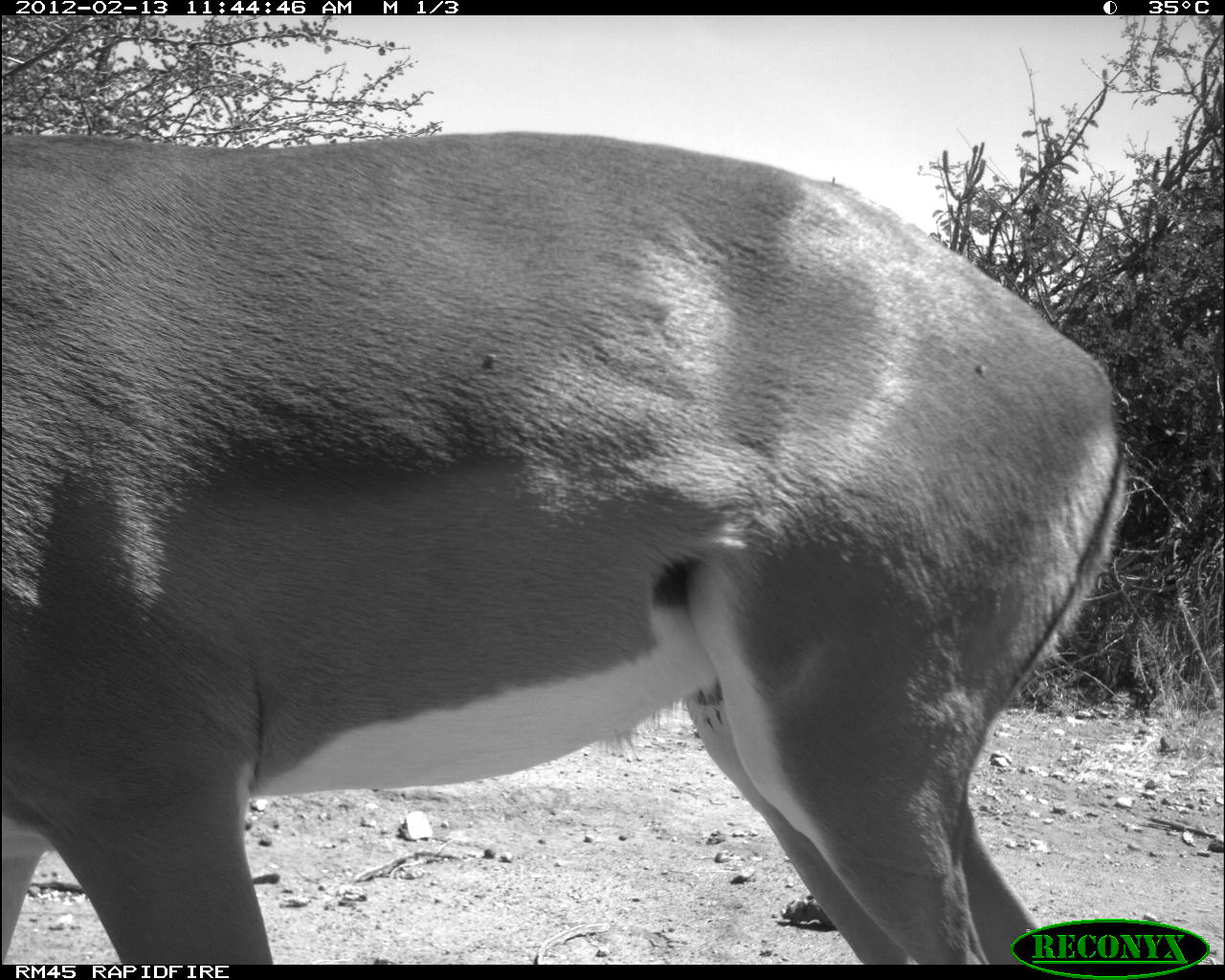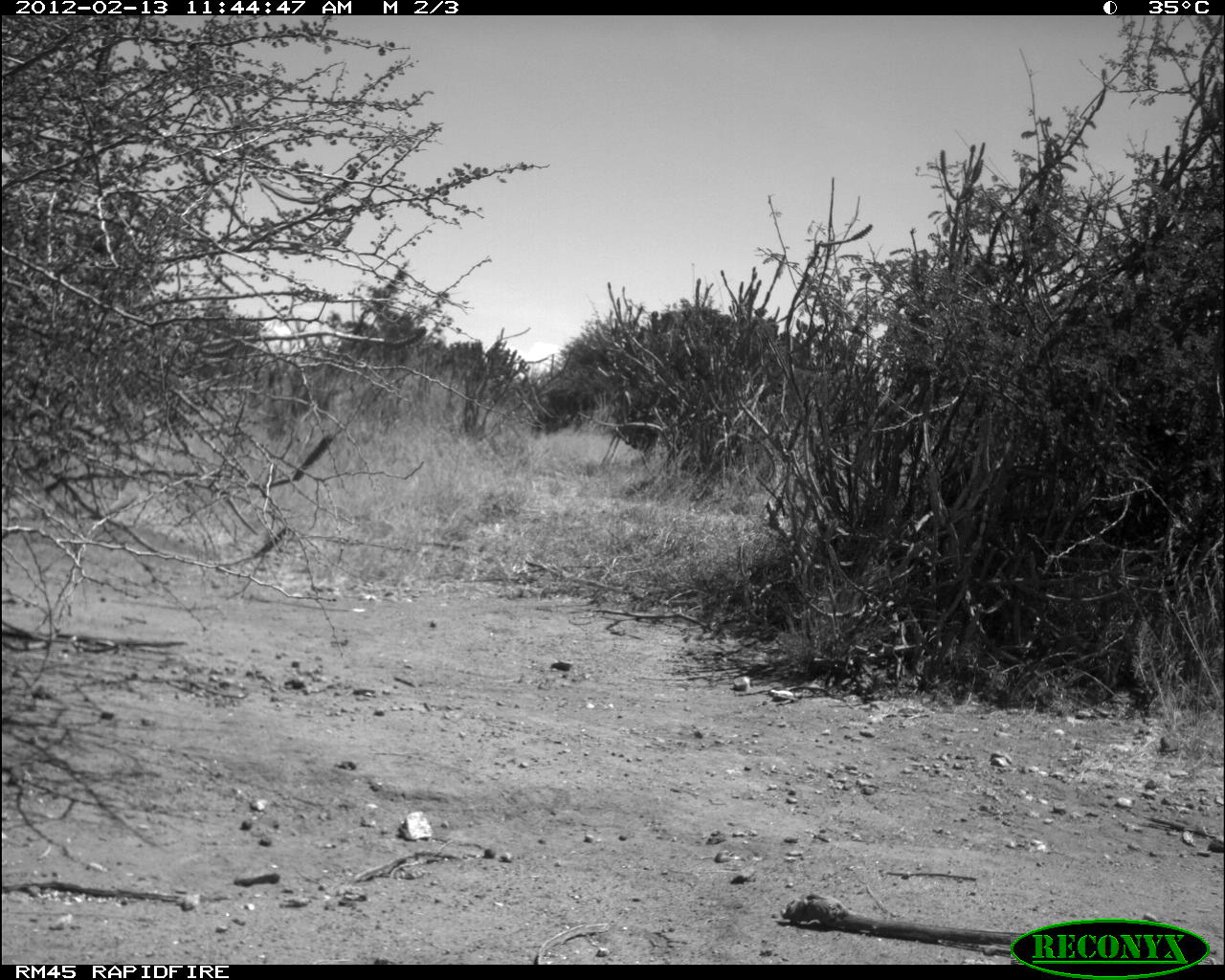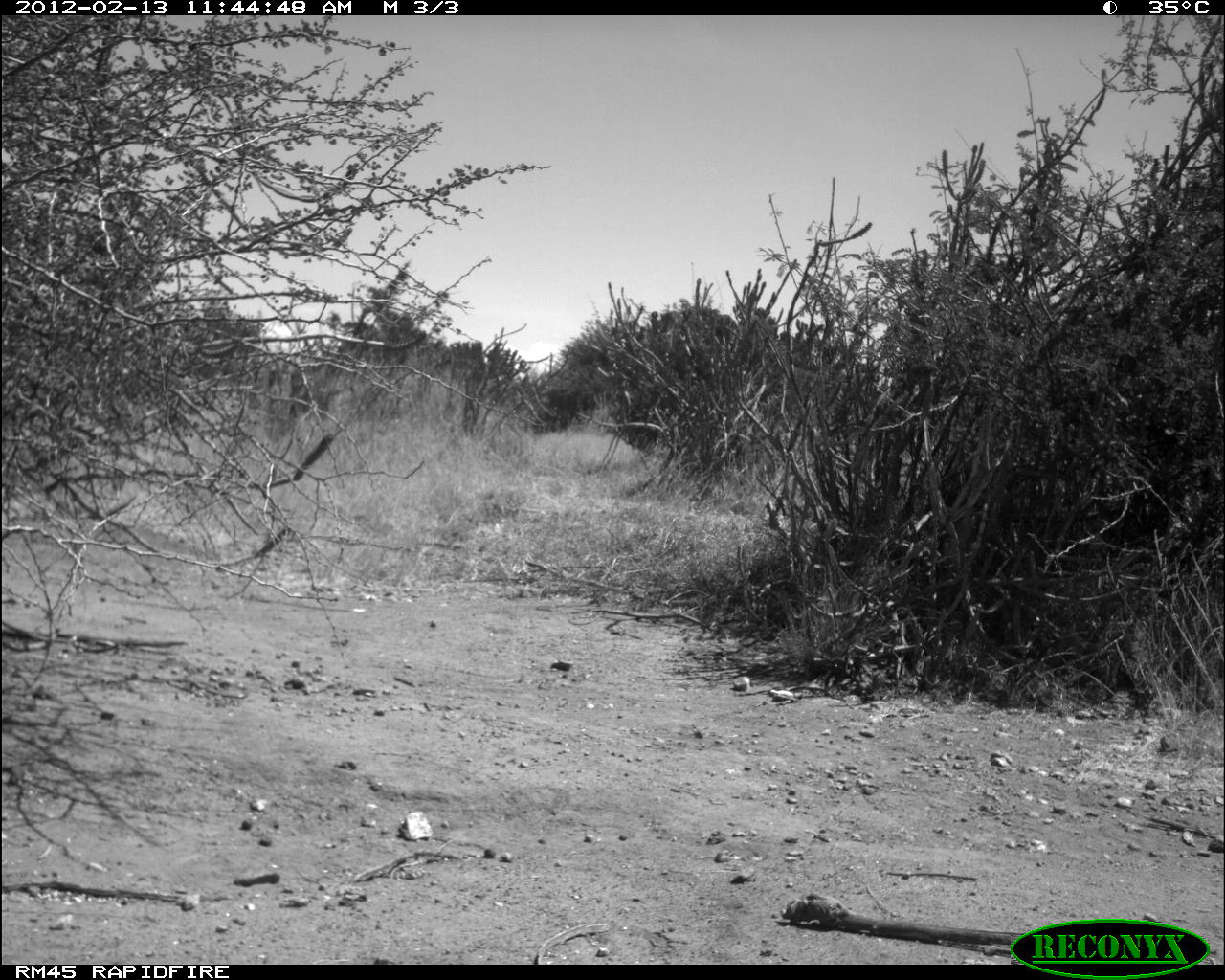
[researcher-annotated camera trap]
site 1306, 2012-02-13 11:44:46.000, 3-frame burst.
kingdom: Animalia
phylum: Chordata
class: Mammalia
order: Artiodactyla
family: Bovidae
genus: Aepyceros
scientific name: Aepyceros melampus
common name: impala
Aepyceros melampus (impala), count 1.